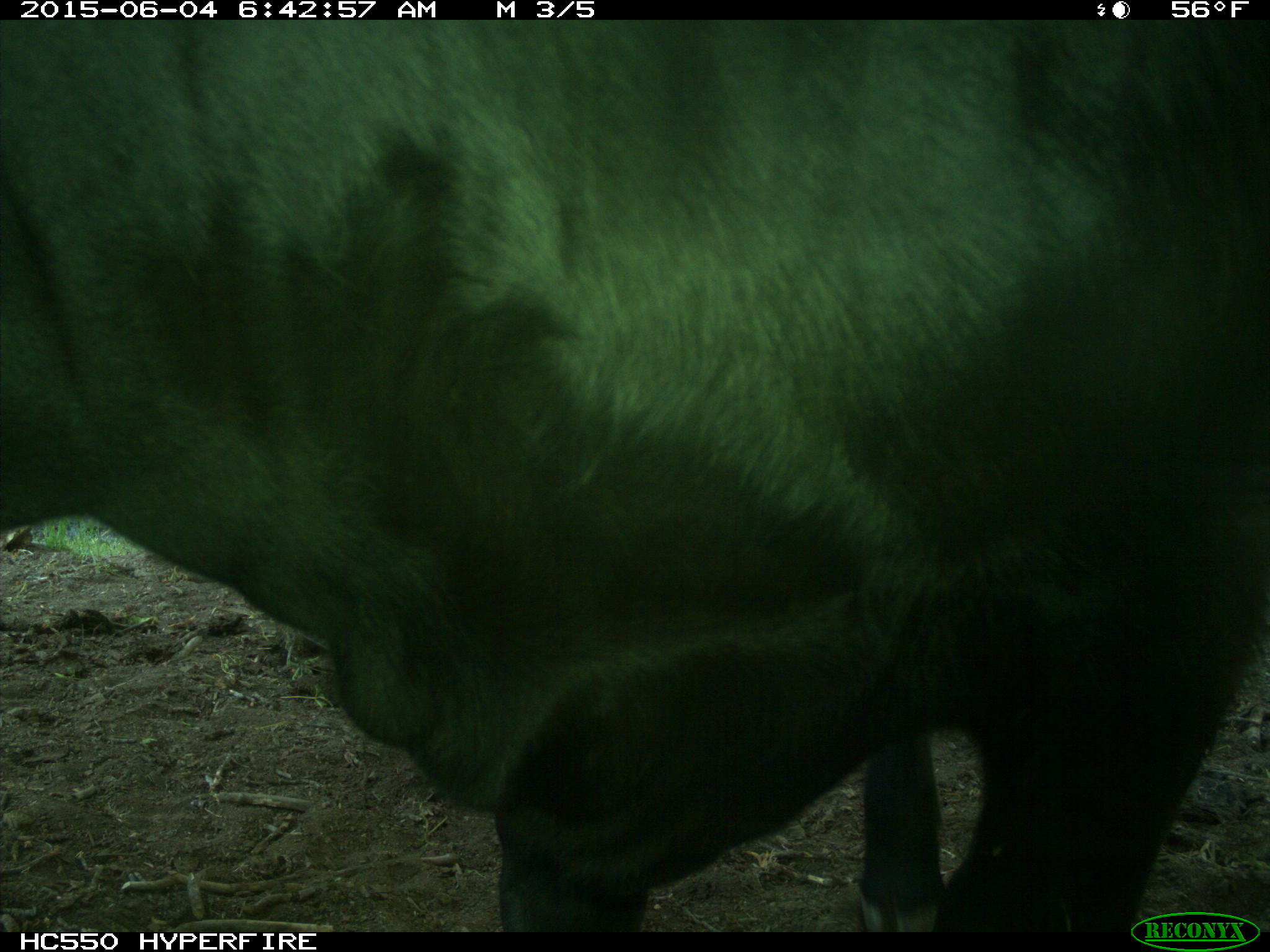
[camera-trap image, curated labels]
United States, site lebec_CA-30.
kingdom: Animalia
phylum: Chordata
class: Mammalia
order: Artiodactyla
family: Bovidae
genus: Bos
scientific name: Bos taurus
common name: domestic cow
Bos taurus (domestic cow).